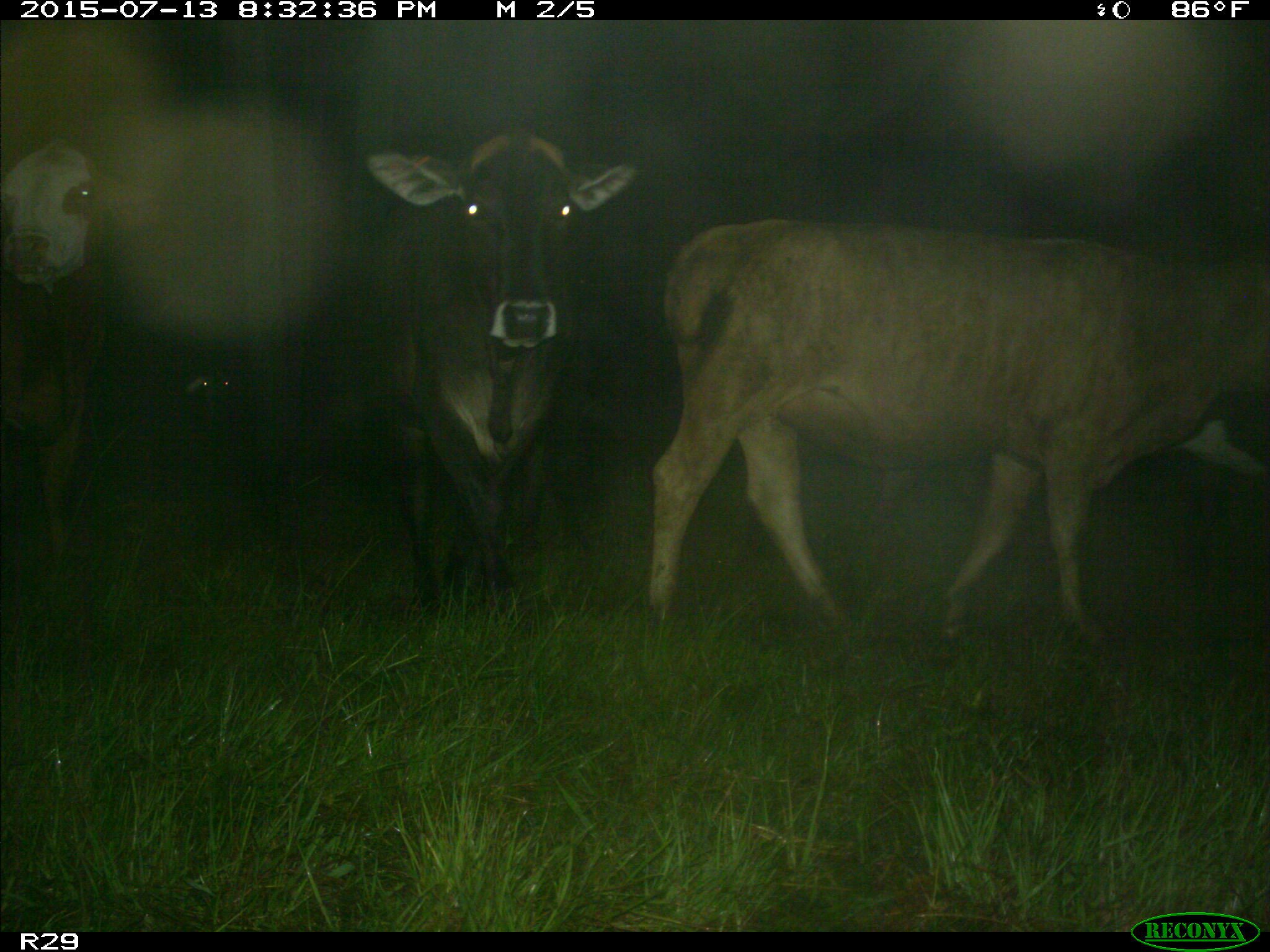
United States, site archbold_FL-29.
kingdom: Animalia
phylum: Chordata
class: Mammalia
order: Artiodactyla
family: Bovidae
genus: Bos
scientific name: Bos taurus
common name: domestic cow